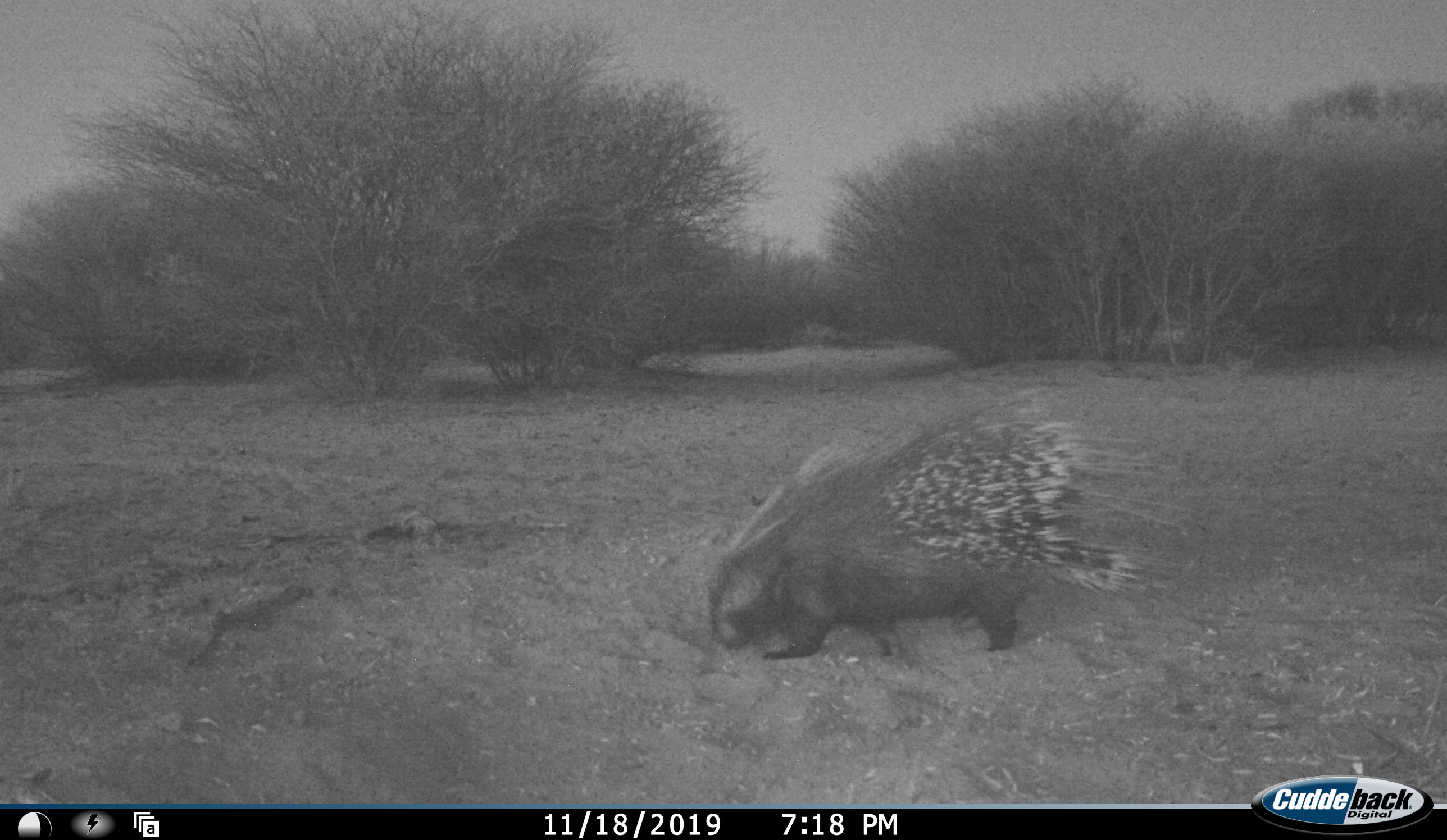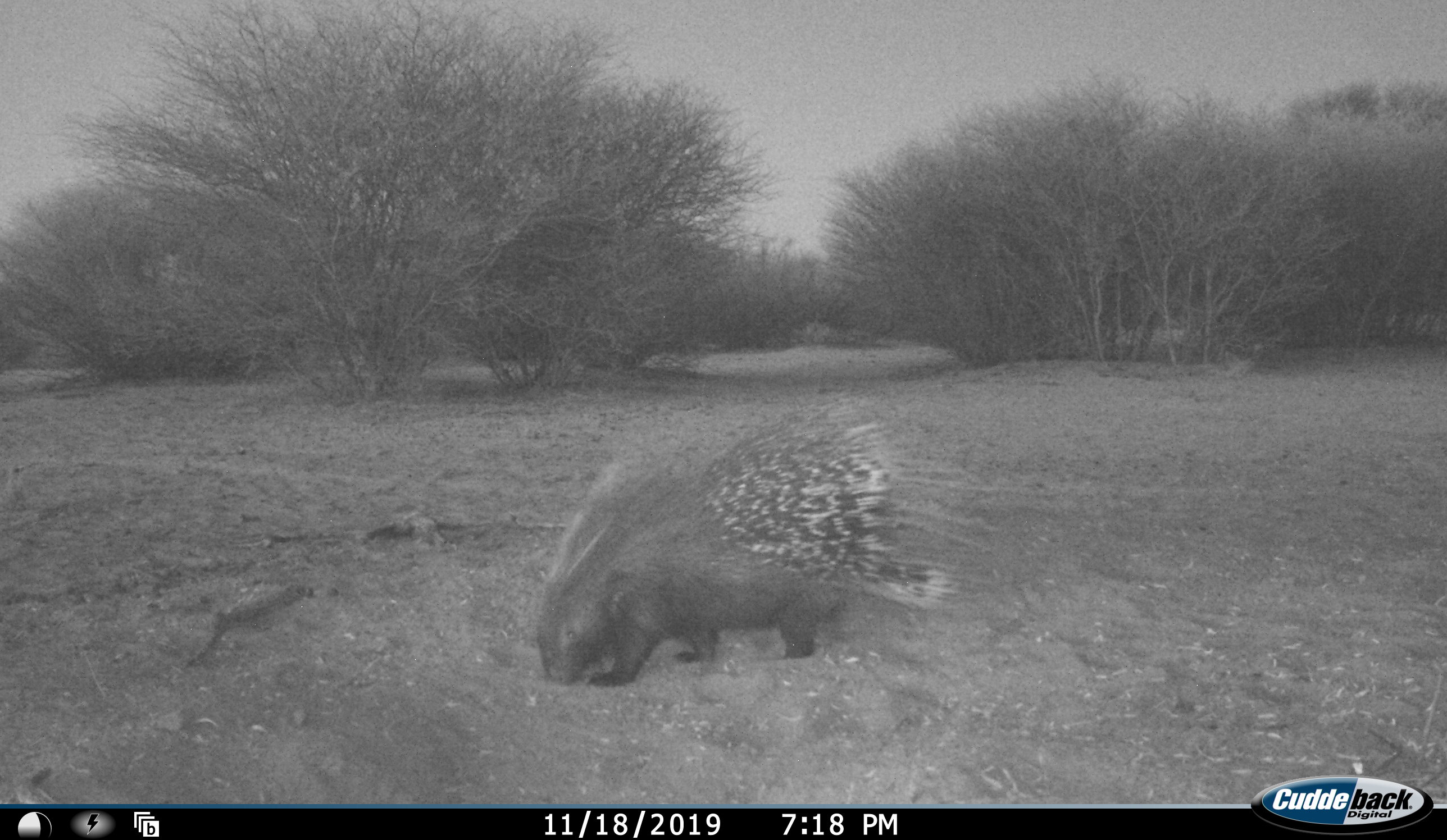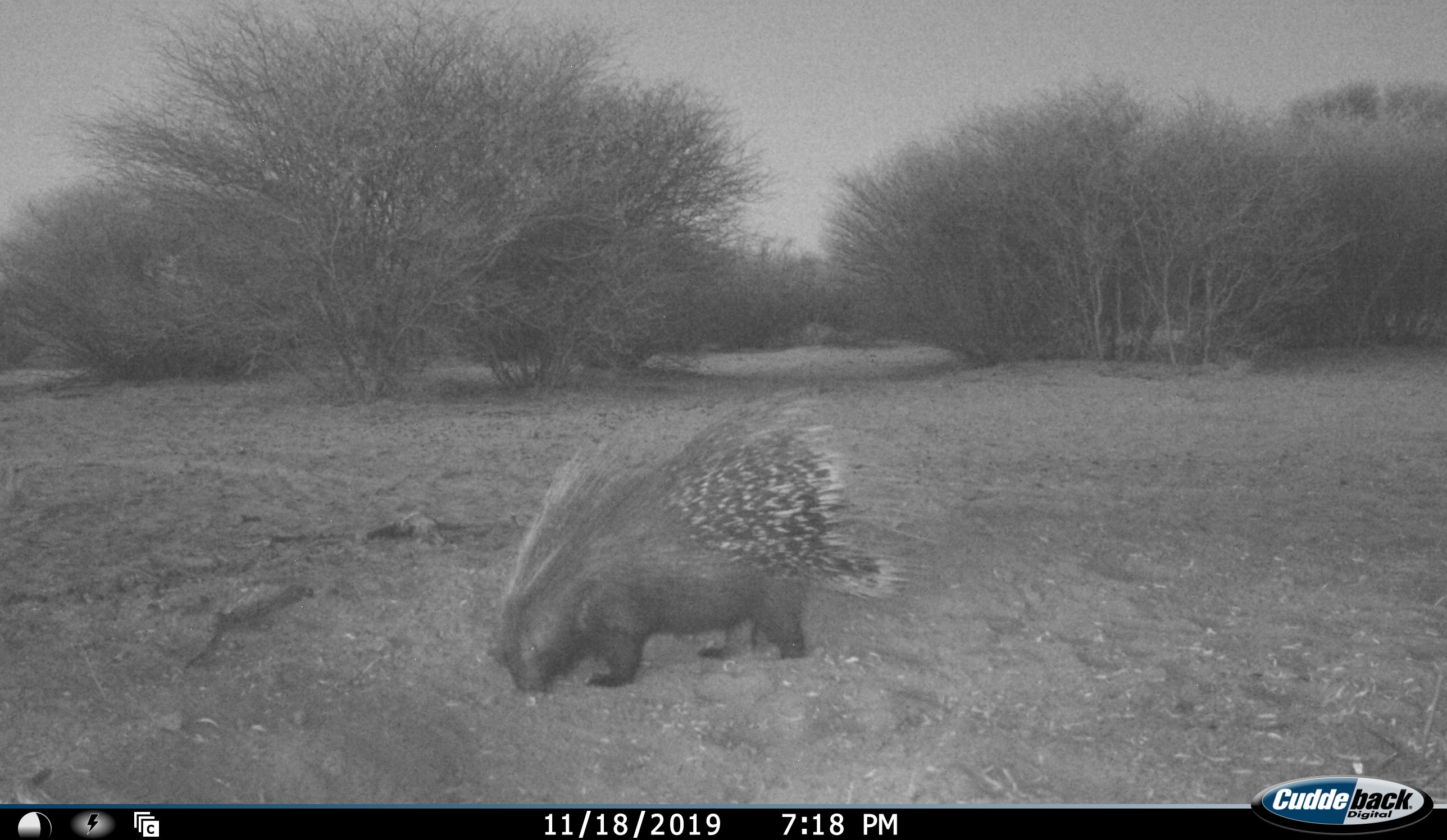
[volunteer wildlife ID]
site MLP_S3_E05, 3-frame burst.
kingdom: Animalia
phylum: Chordata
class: Mammalia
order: Rodentia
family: Hystricidae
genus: Hystrix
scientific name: Hystrix cristata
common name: crested porcupine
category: porcupine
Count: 1.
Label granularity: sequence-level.